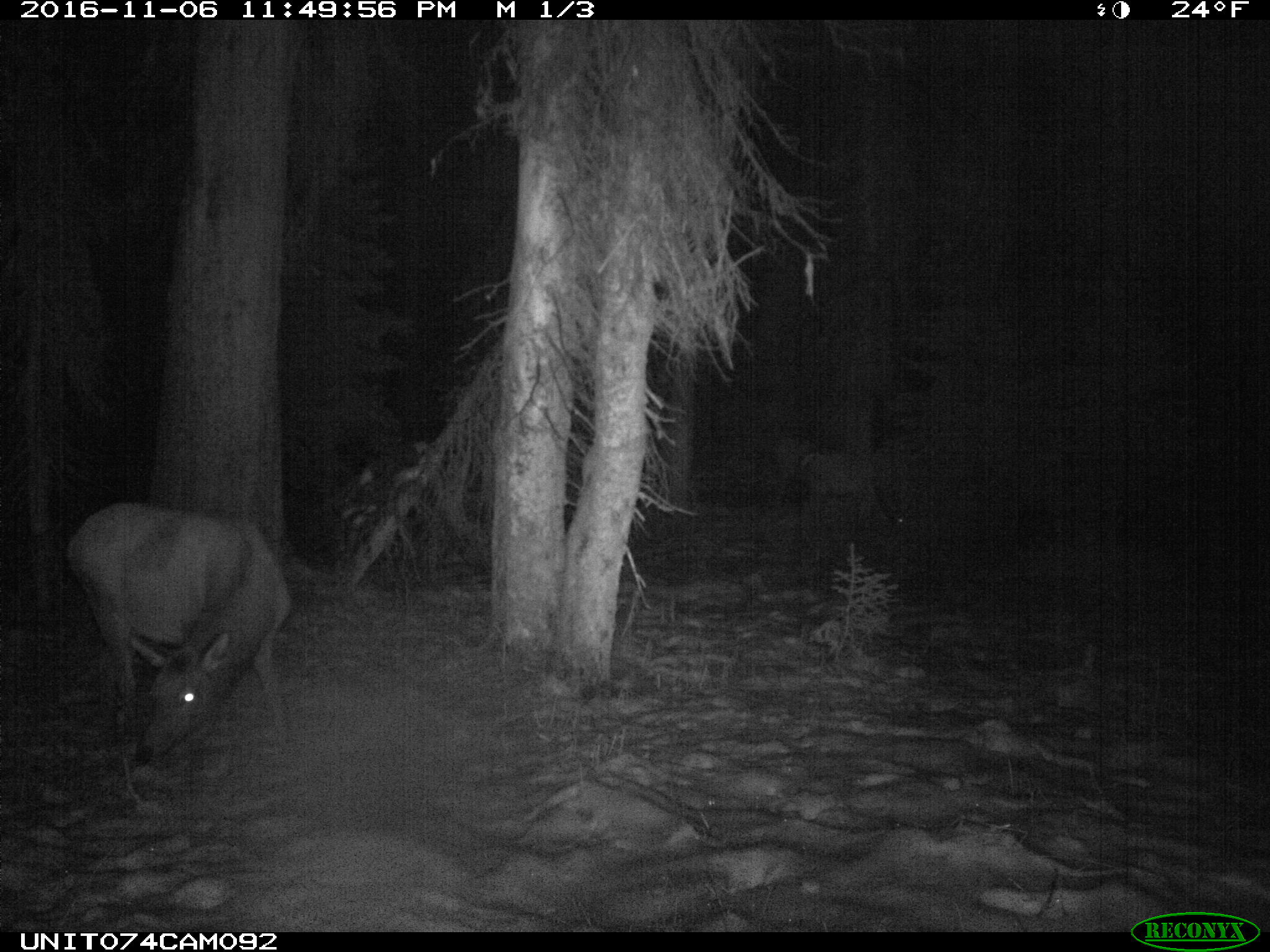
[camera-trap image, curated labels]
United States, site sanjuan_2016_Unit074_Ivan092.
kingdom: Animalia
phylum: Chordata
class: Mammalia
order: Artiodactyla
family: Cervidae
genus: Cervus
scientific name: Cervus elaphus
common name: red deer